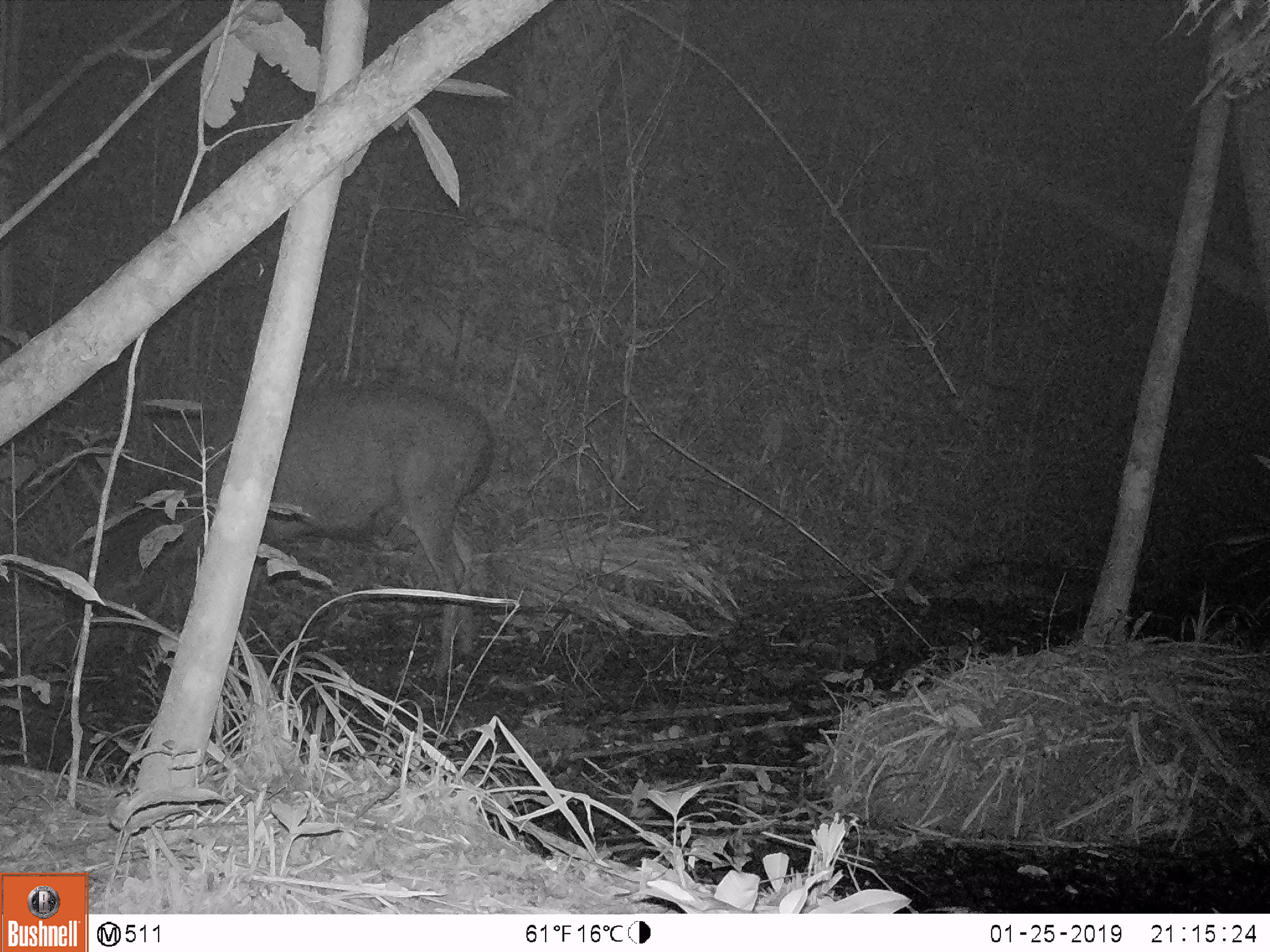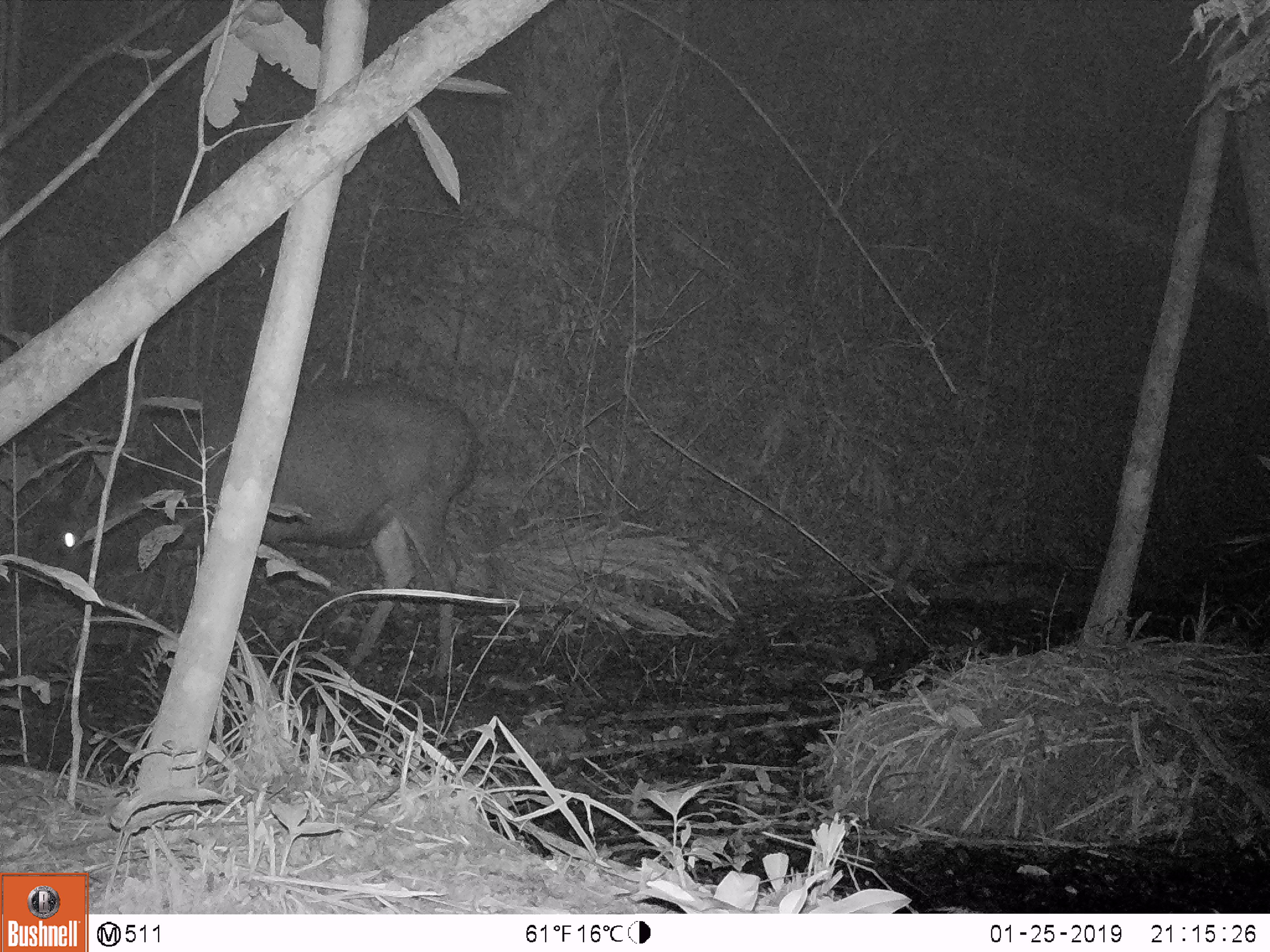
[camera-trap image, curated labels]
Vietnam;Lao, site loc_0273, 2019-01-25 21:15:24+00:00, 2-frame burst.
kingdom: Animalia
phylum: Chordata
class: Mammalia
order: Artiodactyla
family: Cervidae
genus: Rusa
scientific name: Rusa unicolor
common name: sambar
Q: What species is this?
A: Sambar (Rusa unicolor).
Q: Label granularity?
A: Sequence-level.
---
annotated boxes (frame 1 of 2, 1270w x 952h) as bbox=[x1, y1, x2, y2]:
sambar: bbox=[68, 381, 498, 692]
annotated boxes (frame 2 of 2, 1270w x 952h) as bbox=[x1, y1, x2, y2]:
sambar: bbox=[35, 382, 480, 679]